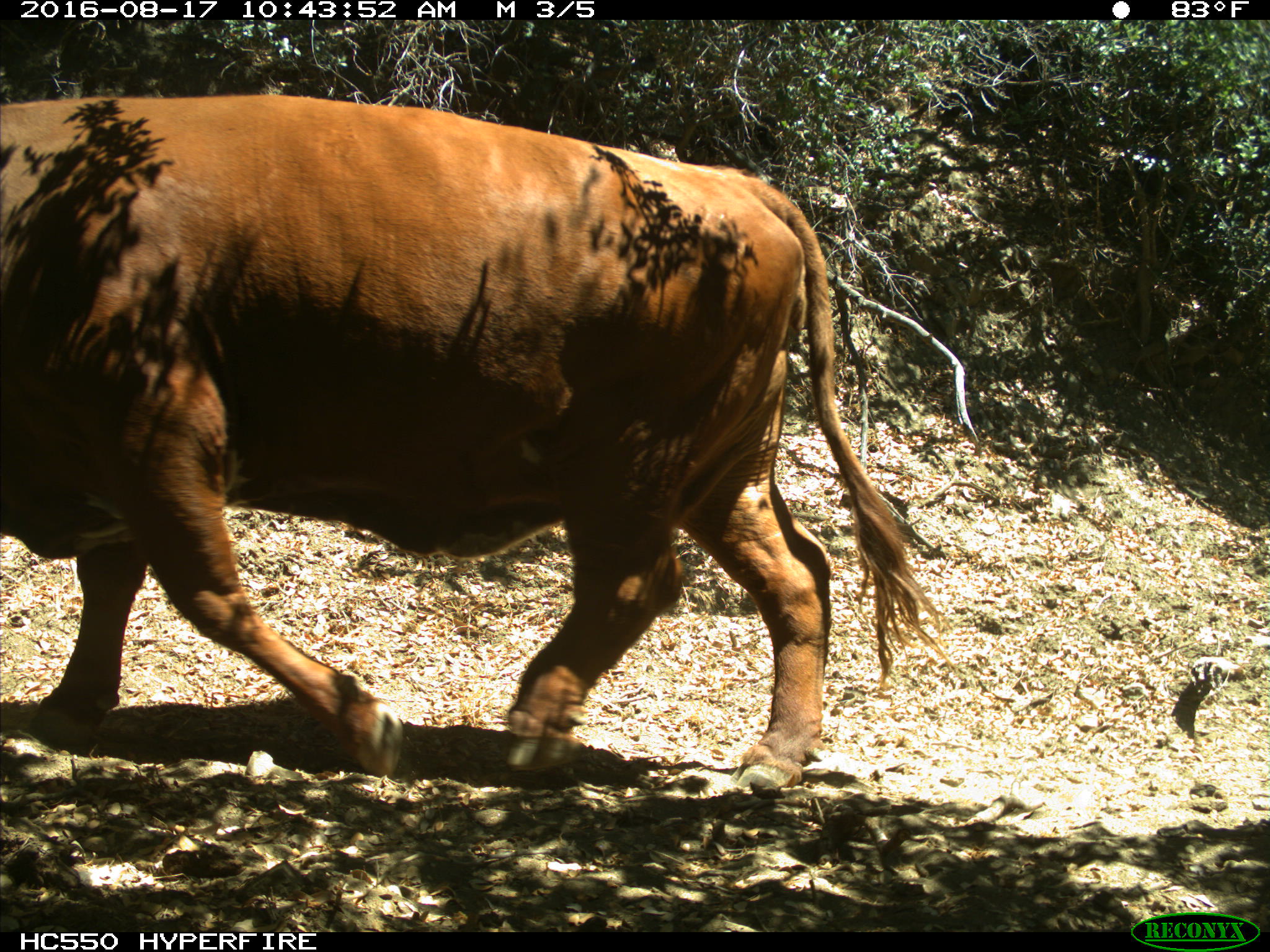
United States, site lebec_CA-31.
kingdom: Animalia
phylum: Chordata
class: Mammalia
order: Artiodactyla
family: Bovidae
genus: Bos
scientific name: Bos taurus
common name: domestic cow